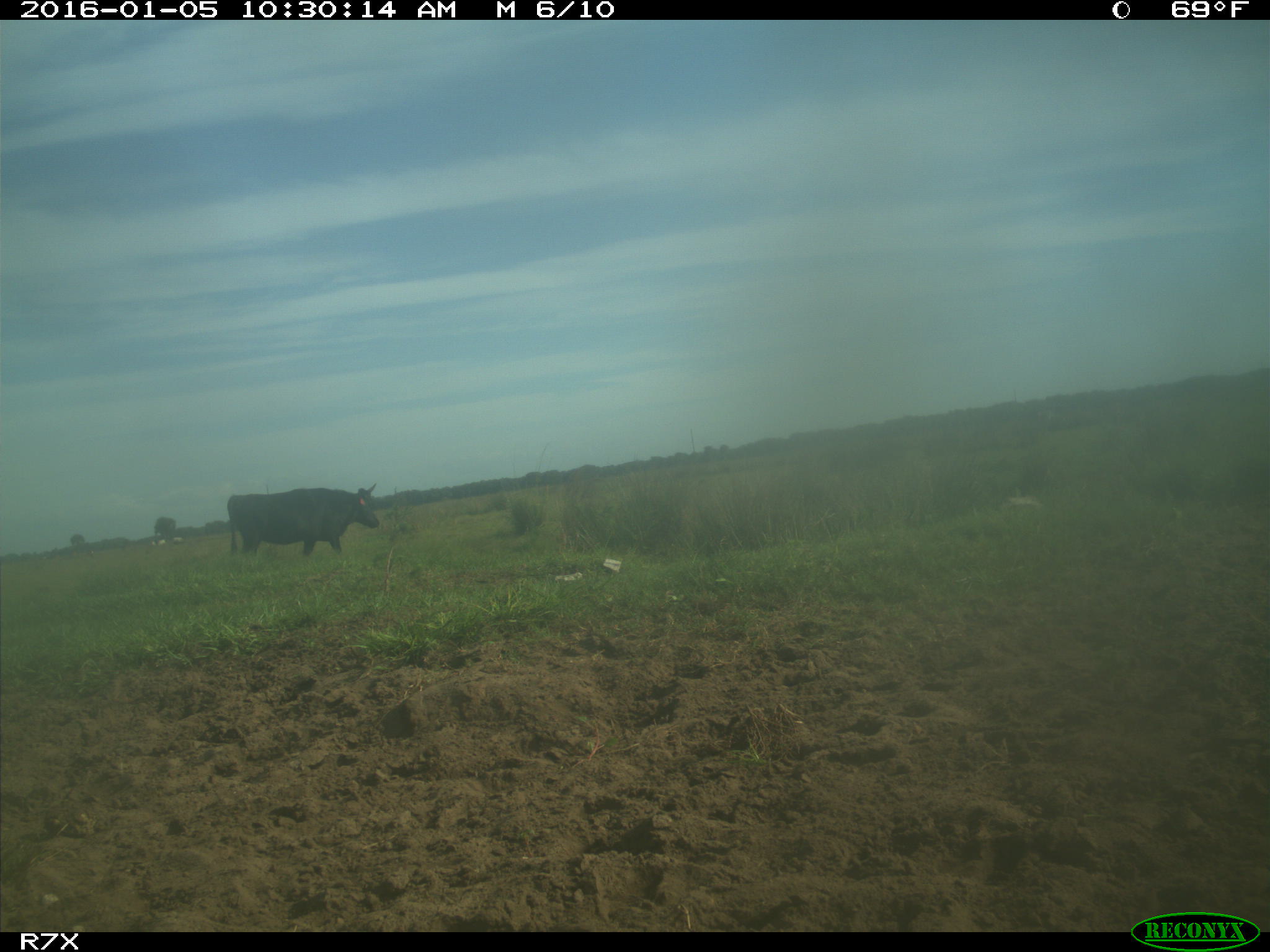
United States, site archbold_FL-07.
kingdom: Animalia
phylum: Chordata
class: Mammalia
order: Artiodactyla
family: Bovidae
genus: Bos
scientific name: Bos taurus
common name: domestic cow